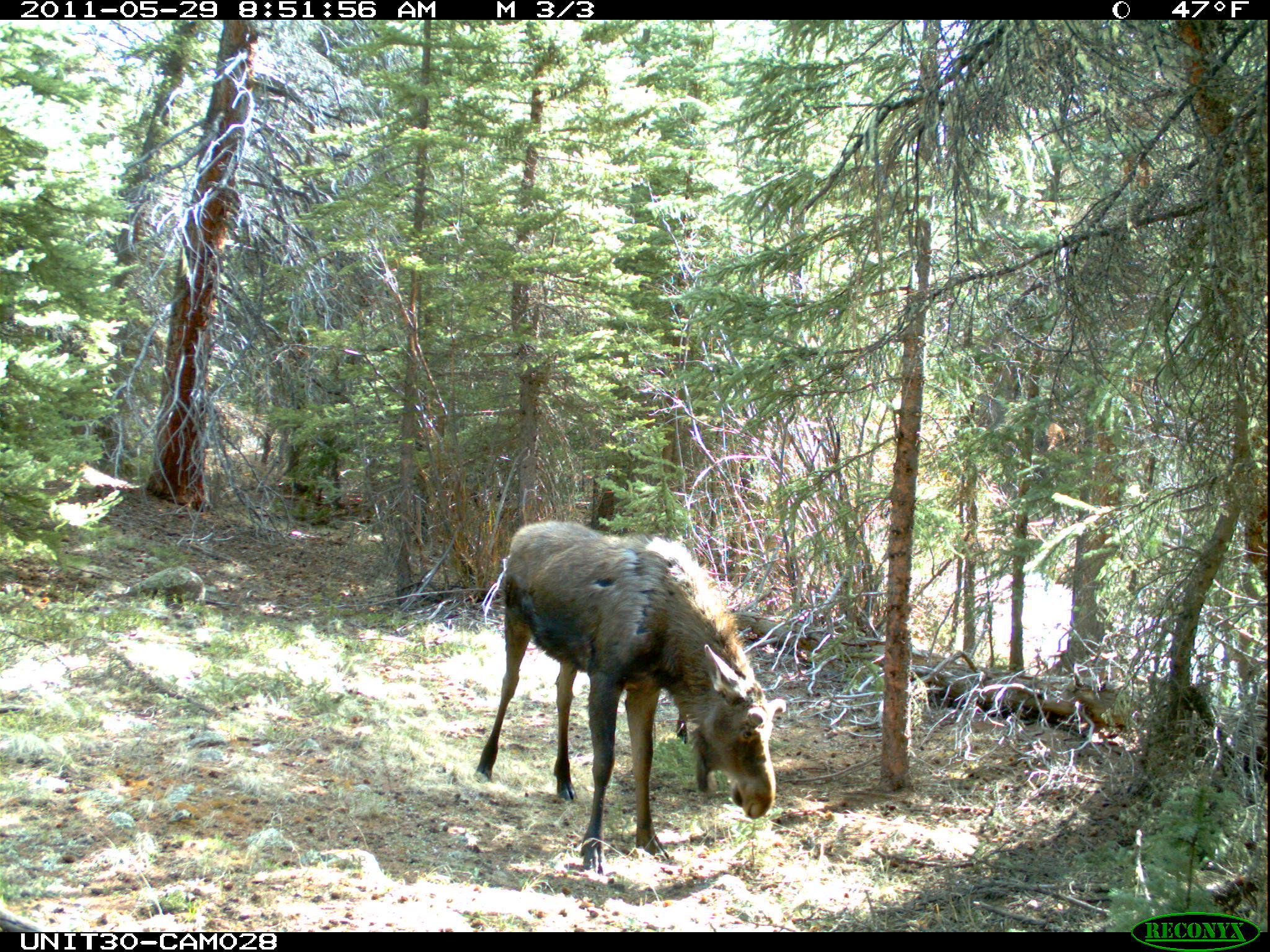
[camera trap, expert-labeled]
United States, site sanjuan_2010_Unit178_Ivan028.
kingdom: Animalia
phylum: Chordata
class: Mammalia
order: Artiodactyla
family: Cervidae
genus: Alces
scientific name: Alces alces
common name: moose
Alces alces (moose).